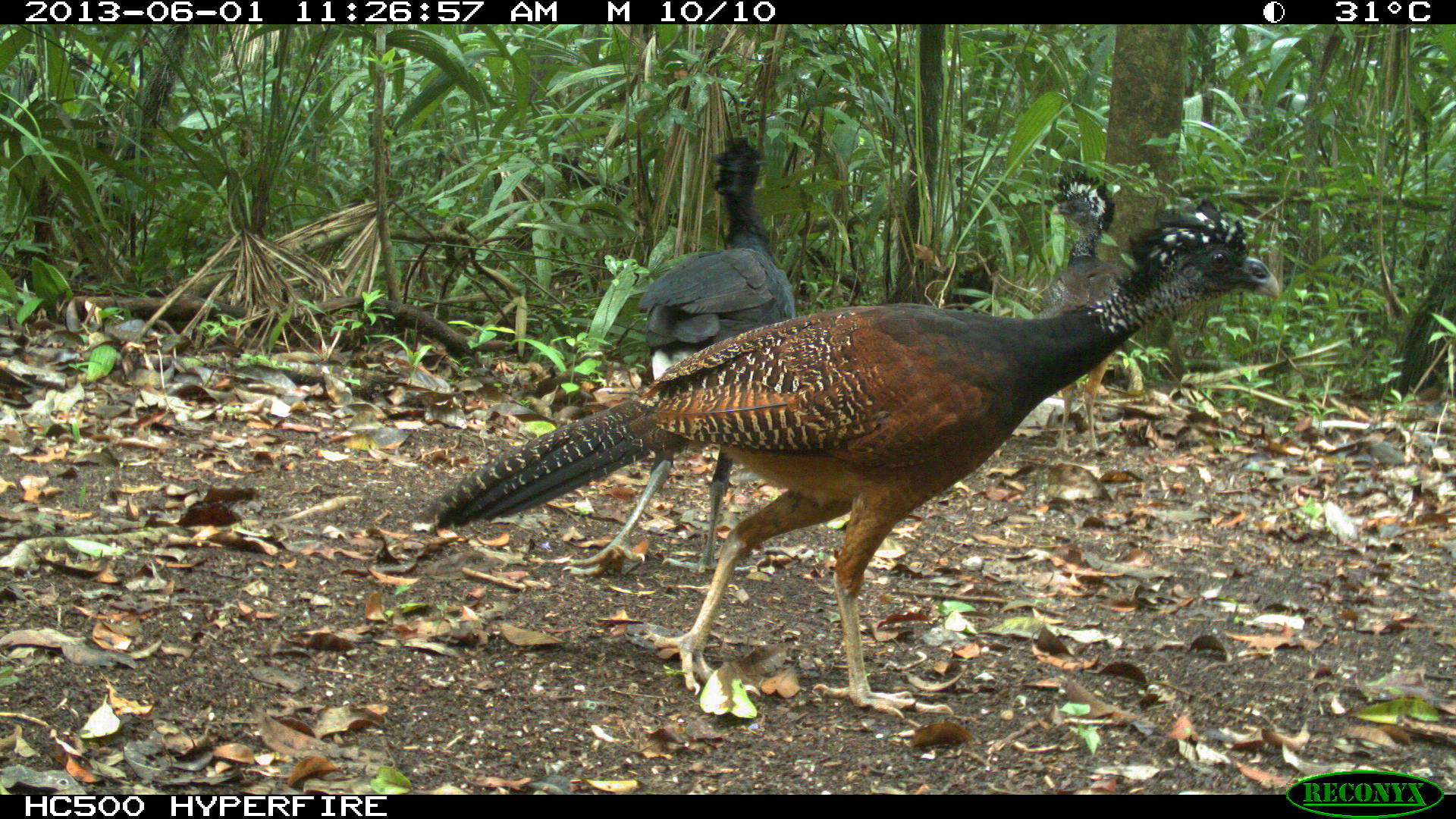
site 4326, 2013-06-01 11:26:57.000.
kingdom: Animalia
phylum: Chordata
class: Aves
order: Galliformes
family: Cracidae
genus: Crax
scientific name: Crax rubra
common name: great curassow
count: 3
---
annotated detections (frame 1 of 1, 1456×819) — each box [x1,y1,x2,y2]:
crax rubra: [424,193,1280,719]; [565,131,794,578]; [1038,171,1125,459]